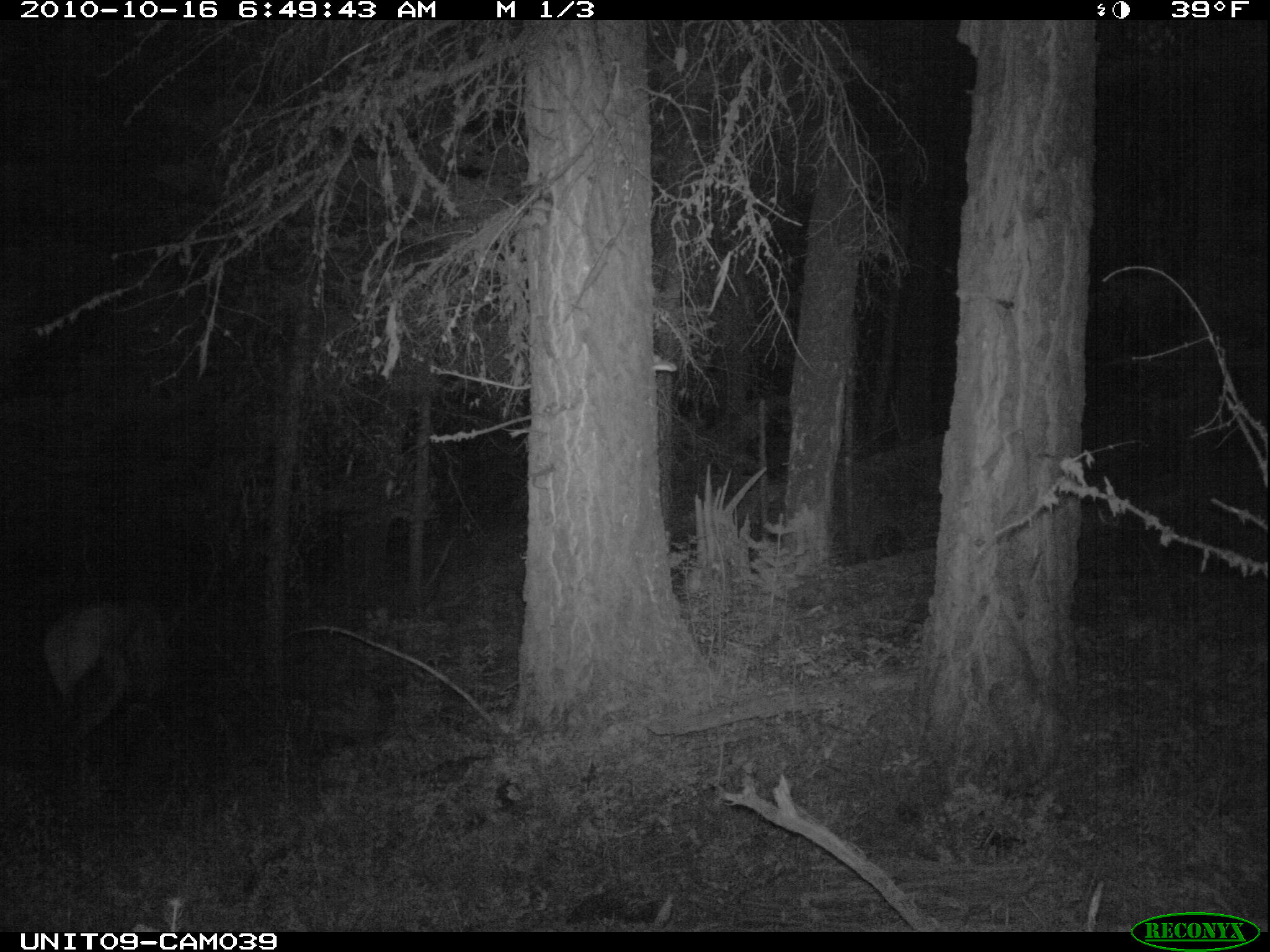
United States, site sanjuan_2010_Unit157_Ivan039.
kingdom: Animalia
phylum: Chordata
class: Mammalia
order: Artiodactyla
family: Cervidae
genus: Cervus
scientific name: Cervus elaphus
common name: red deer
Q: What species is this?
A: Cervus elaphus (red deer).